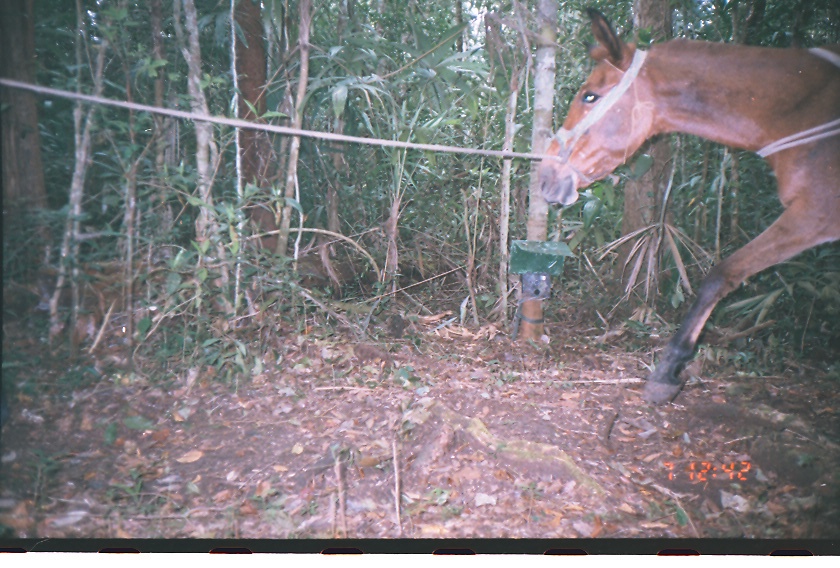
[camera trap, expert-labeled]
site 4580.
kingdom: Animalia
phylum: Chordata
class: Mammalia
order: Perissodactyla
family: Equidae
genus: Equus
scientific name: Equus ferus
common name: wild horse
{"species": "Equus ferus (wild horse)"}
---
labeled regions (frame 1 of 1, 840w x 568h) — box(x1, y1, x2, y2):
equus ferus: box(534, 5, 840, 405)